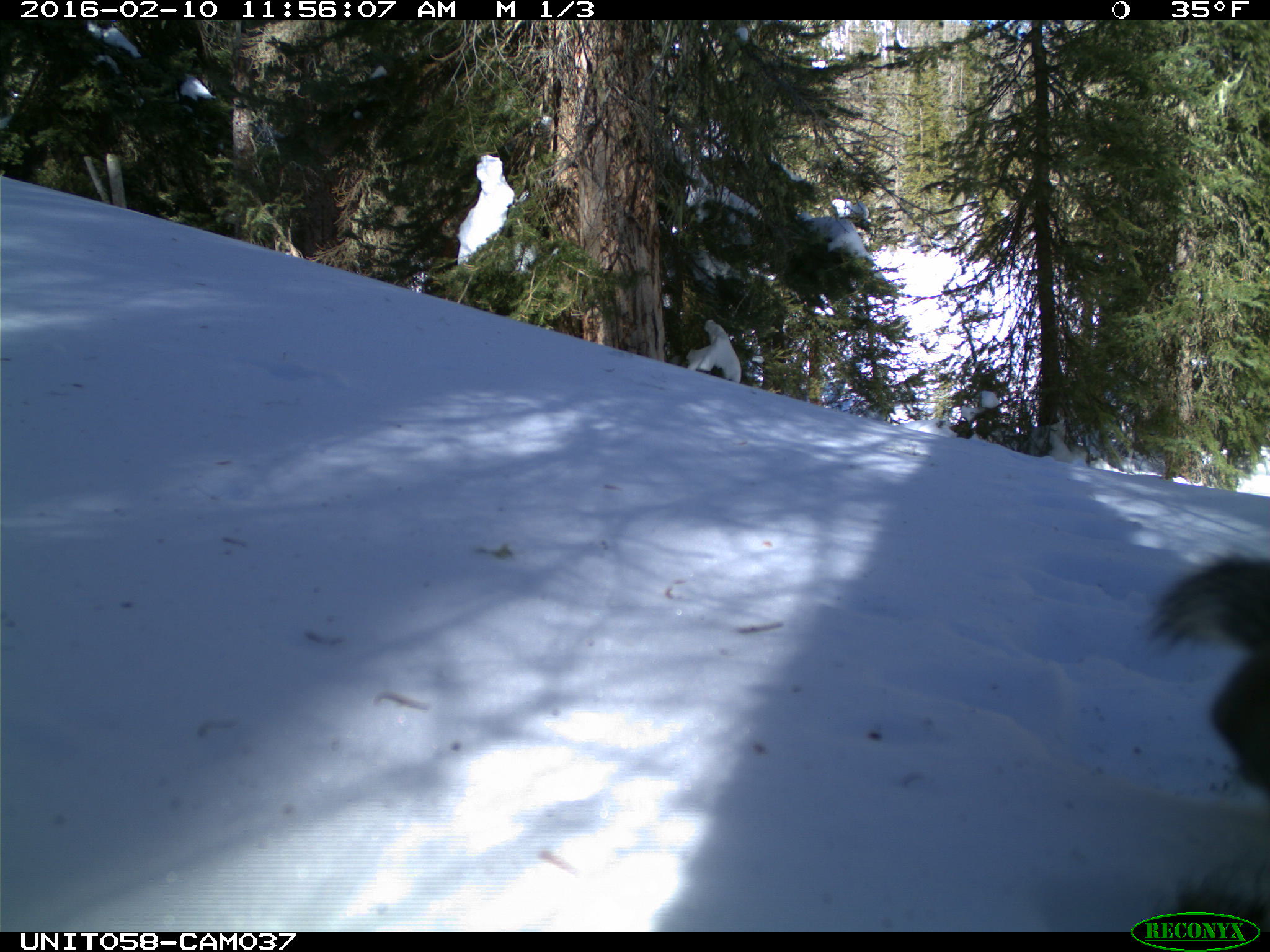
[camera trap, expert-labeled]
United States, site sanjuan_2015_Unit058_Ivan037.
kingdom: Animalia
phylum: Chordata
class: Mammalia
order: Rodentia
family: Sciuridae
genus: Tamiasciurus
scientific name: Tamiasciurus hudsonicus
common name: american red squirrel